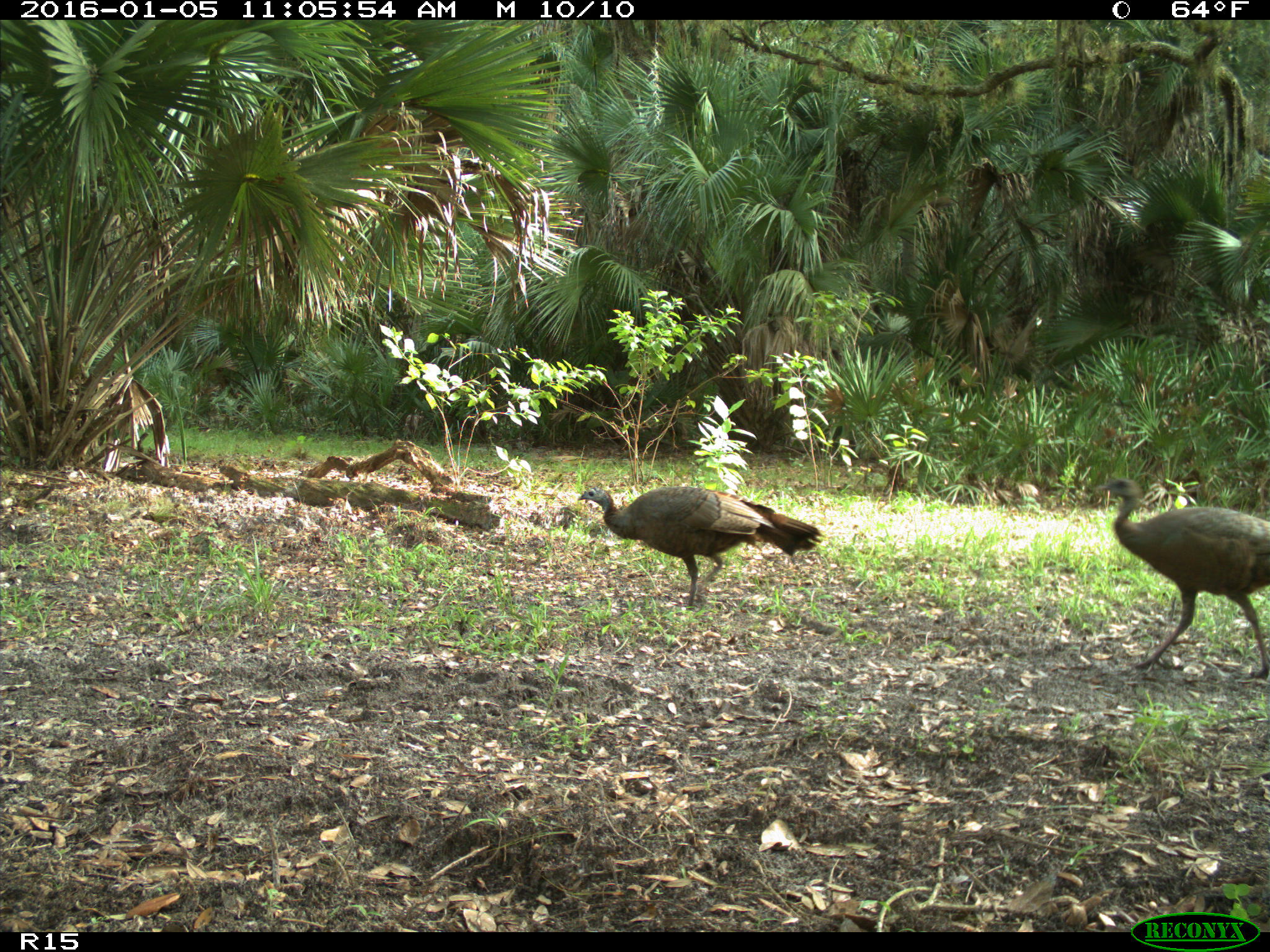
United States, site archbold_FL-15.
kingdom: Animalia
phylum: Chordata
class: Aves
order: Galliformes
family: Phasianidae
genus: Meleagris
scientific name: Meleagris gallopavo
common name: wild turkey